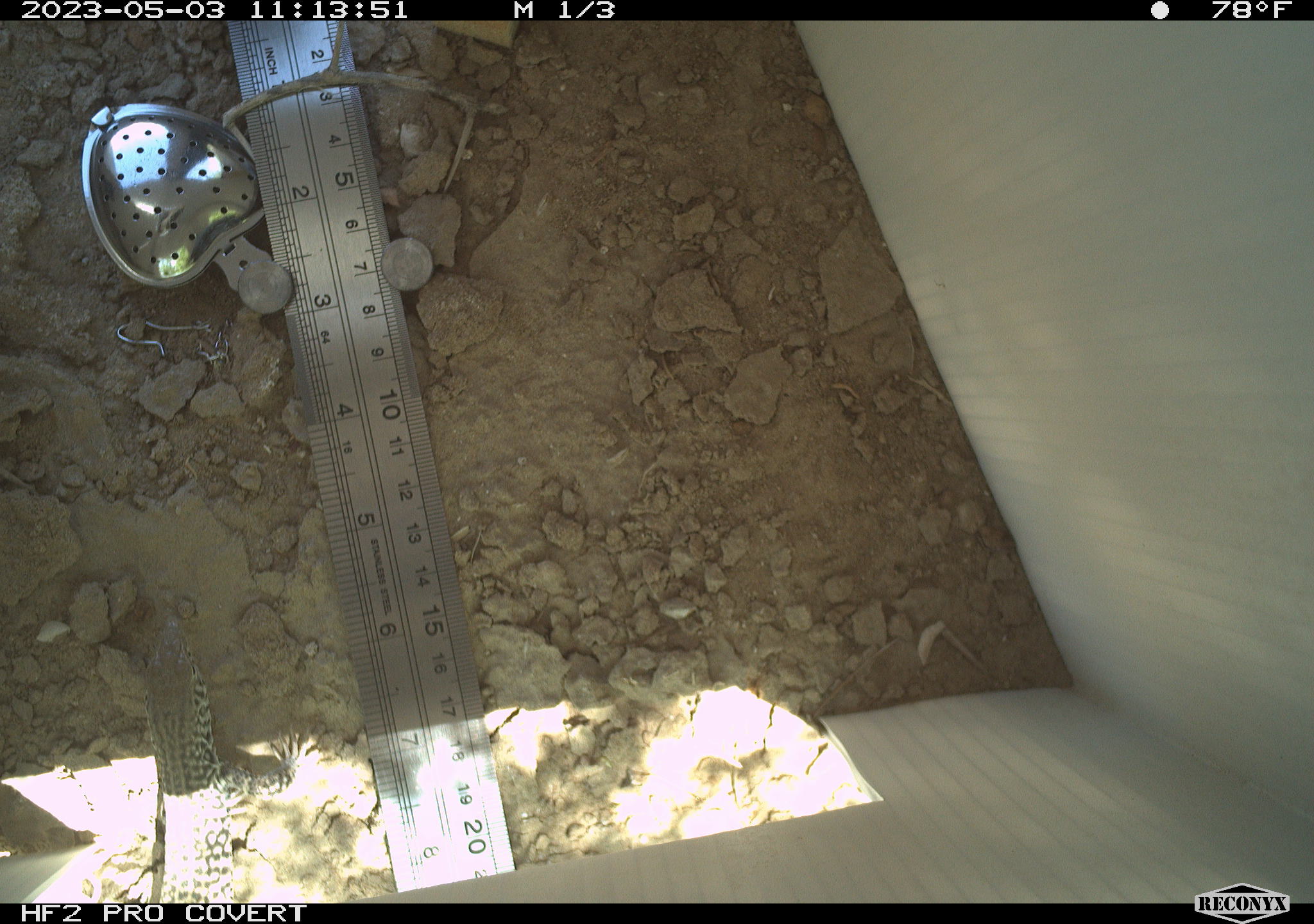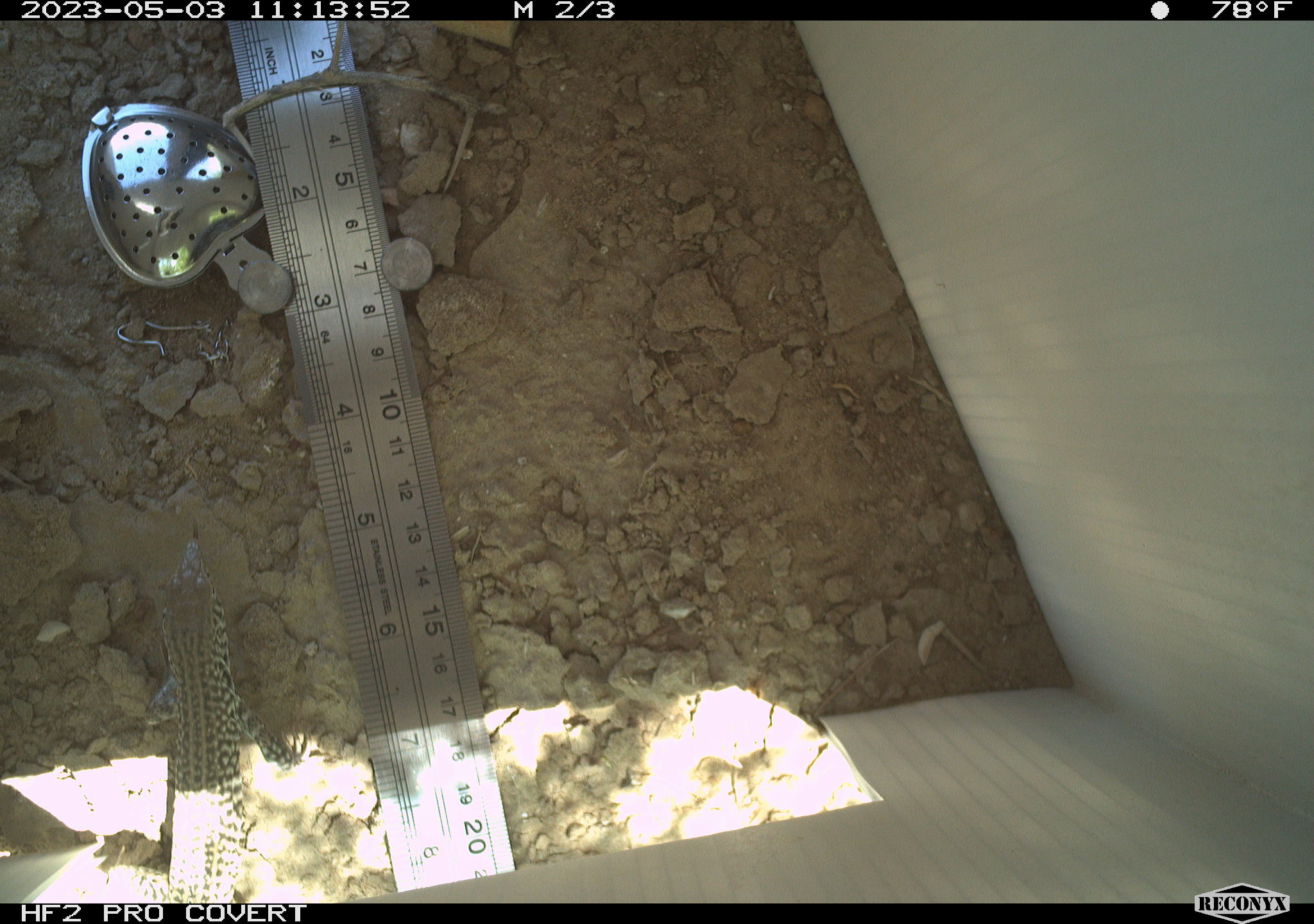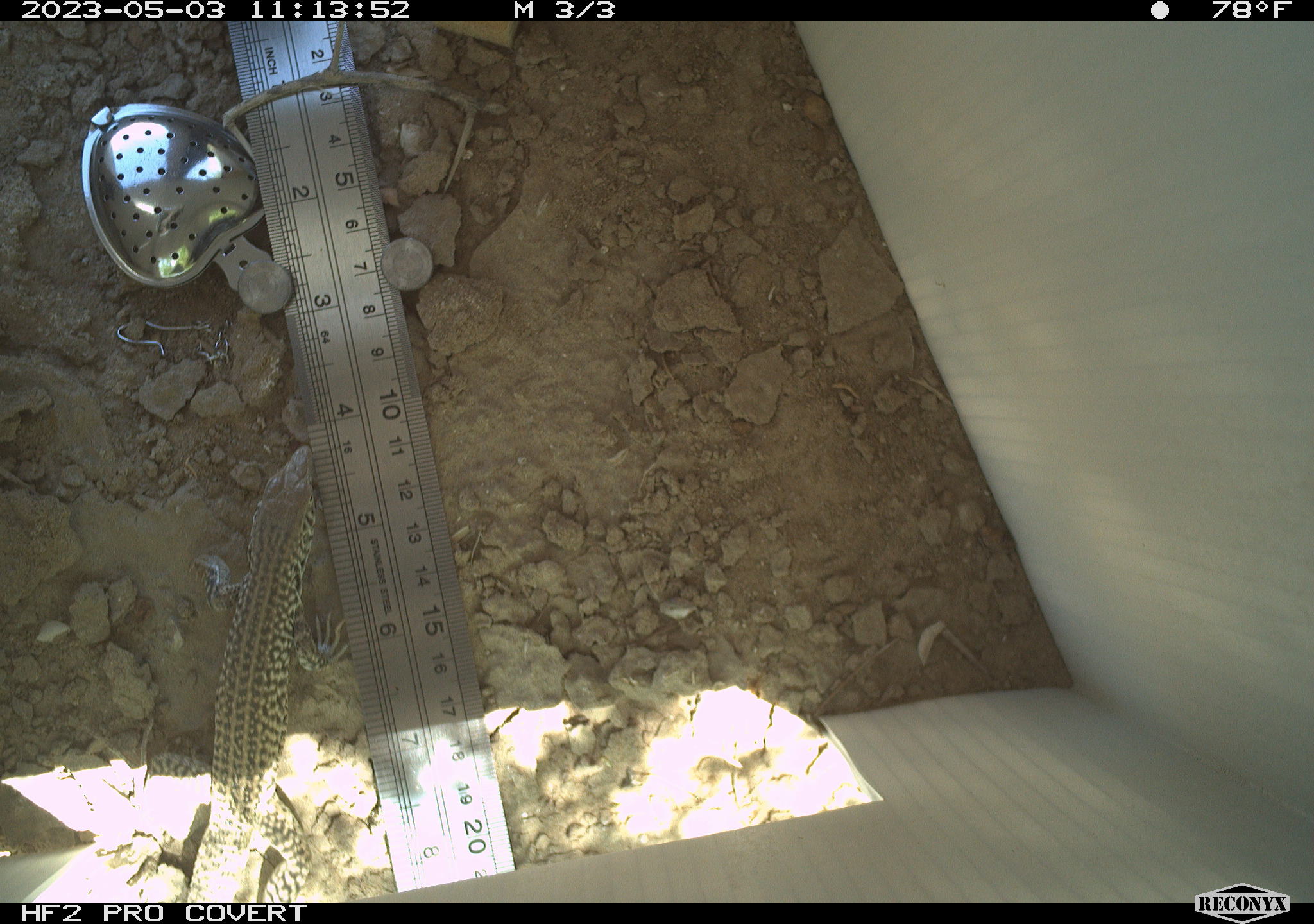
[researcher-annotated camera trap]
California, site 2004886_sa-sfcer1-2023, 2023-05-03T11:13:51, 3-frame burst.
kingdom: Animalia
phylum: Chordata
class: Reptilia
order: Squamata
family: Teiidae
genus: Aspidoscelis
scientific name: Aspidoscelis tigris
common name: western whiptail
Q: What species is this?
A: Western whiptail (Aspidoscelis tigris).